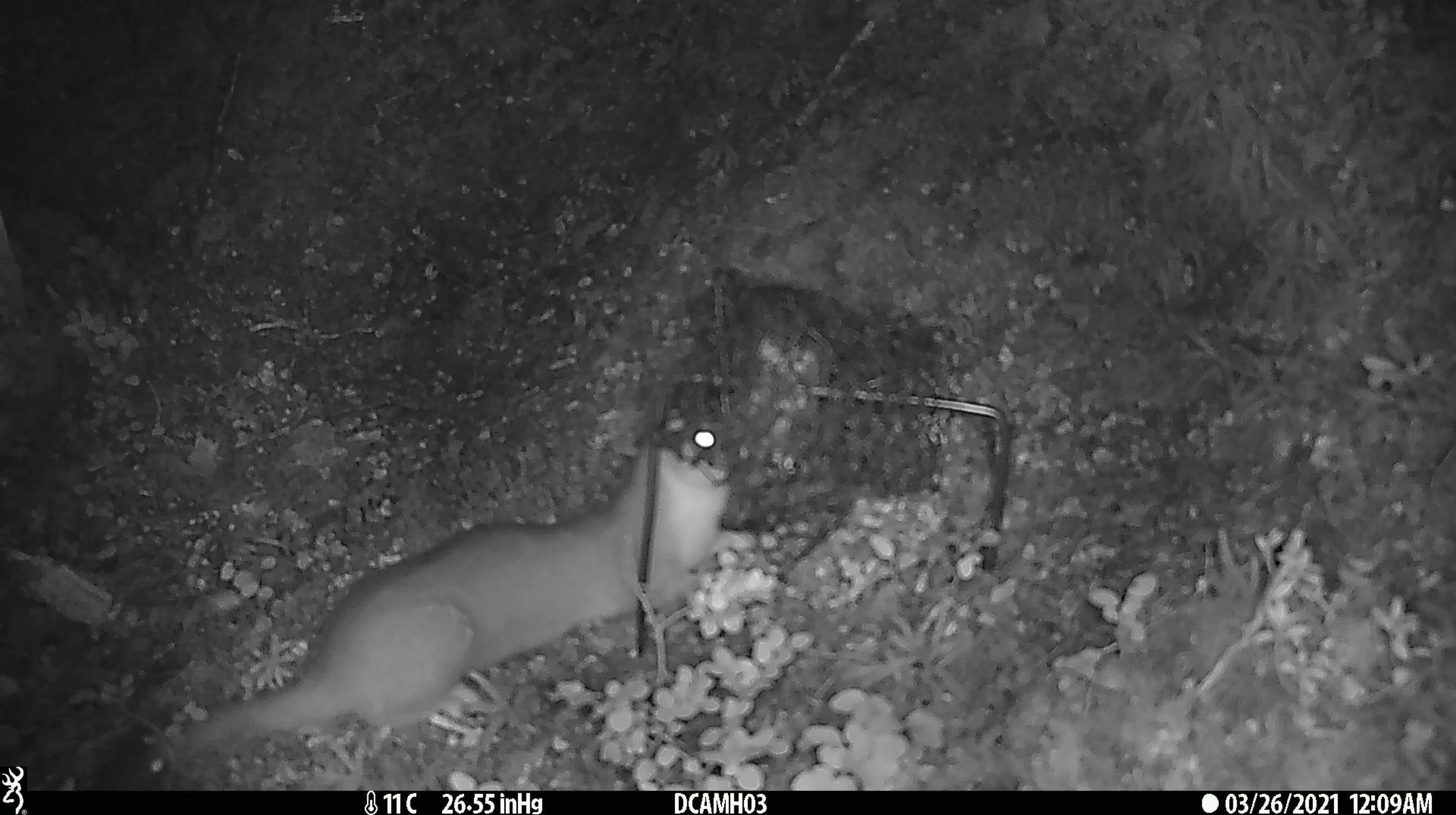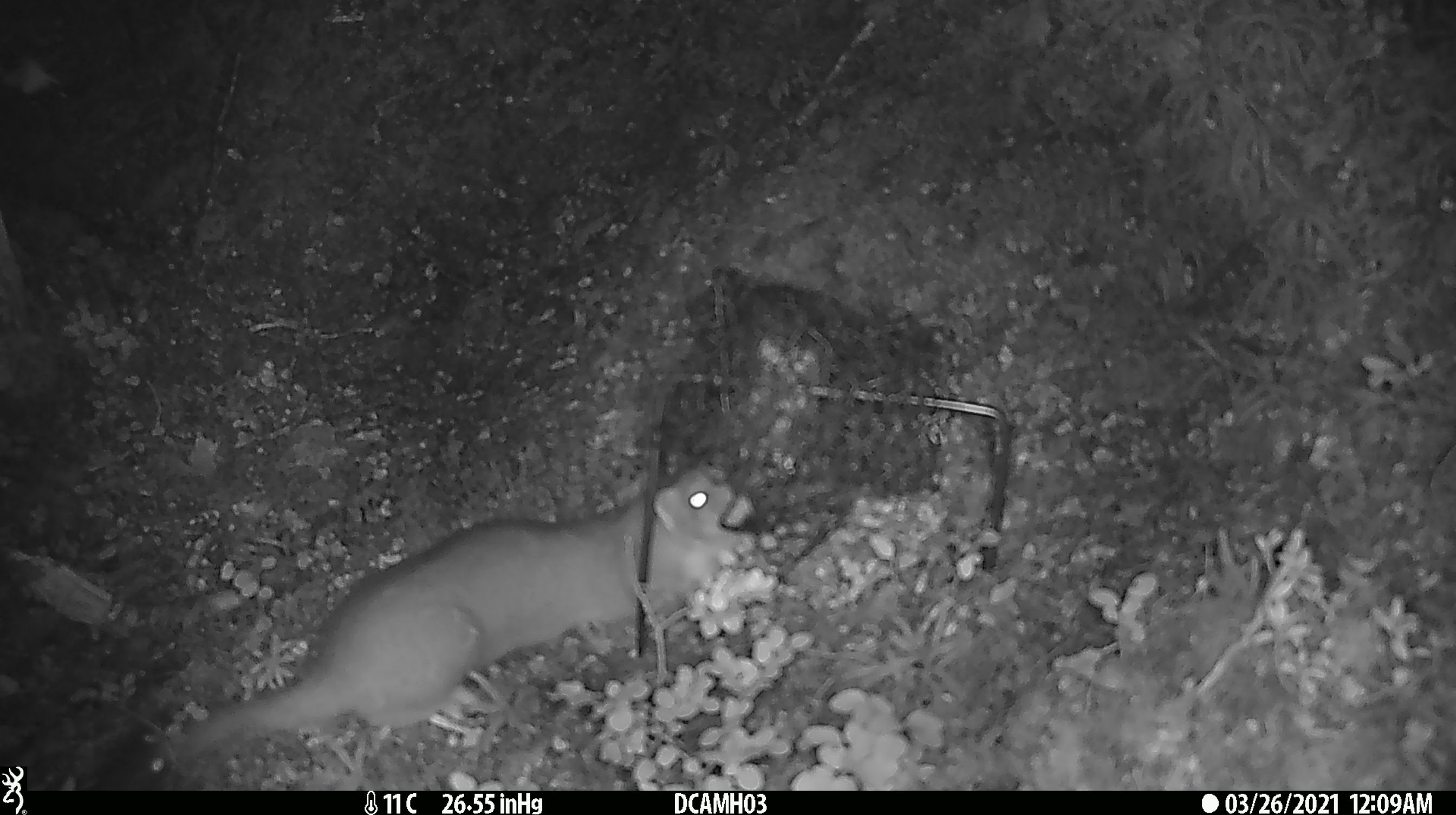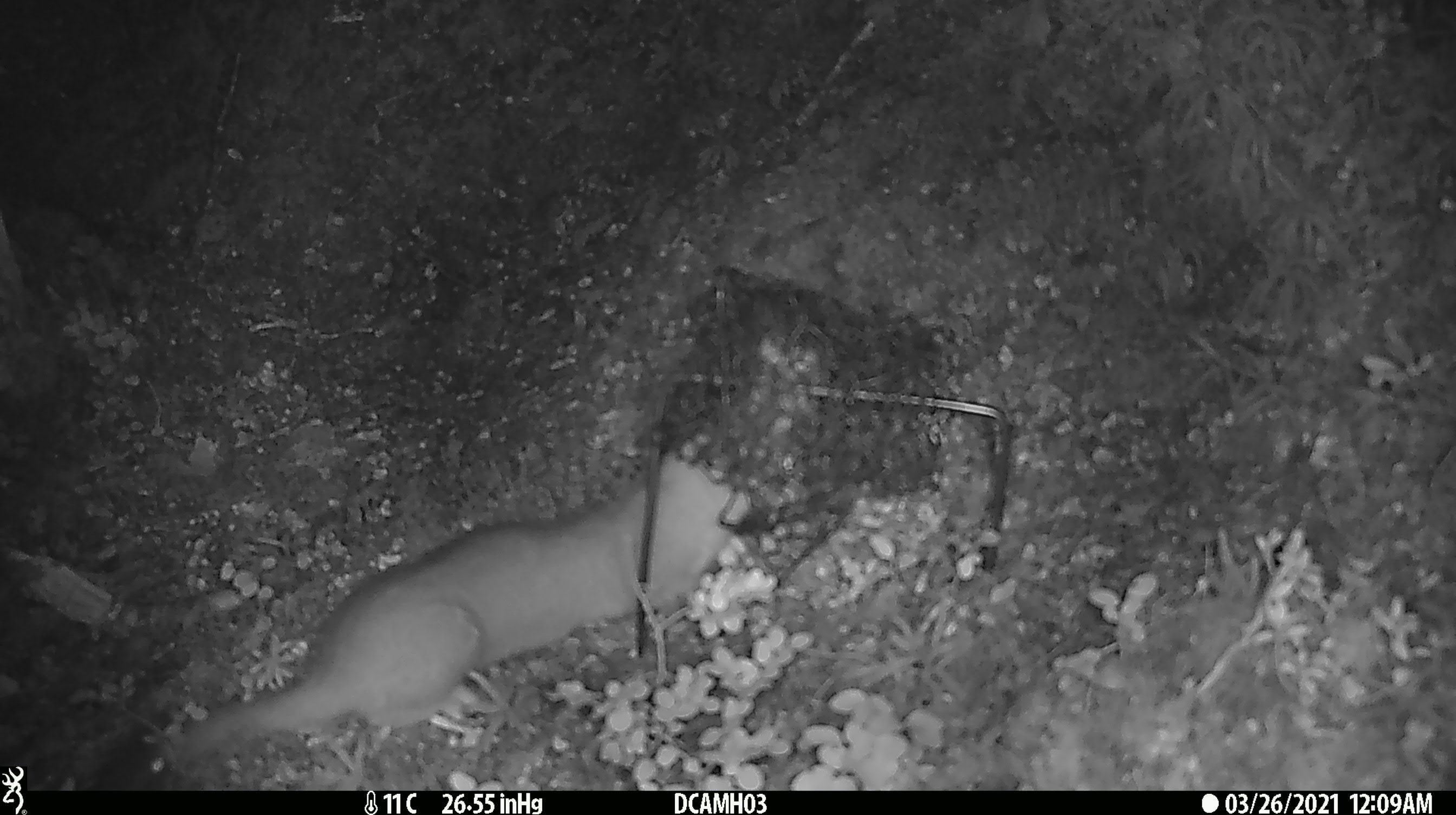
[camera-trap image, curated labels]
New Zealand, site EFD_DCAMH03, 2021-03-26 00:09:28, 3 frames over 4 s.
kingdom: Animalia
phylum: Chordata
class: Mammalia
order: Carnivora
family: Mustelidae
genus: Mustela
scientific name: Mustela erminea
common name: stoat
Stoat (Mustela erminea).